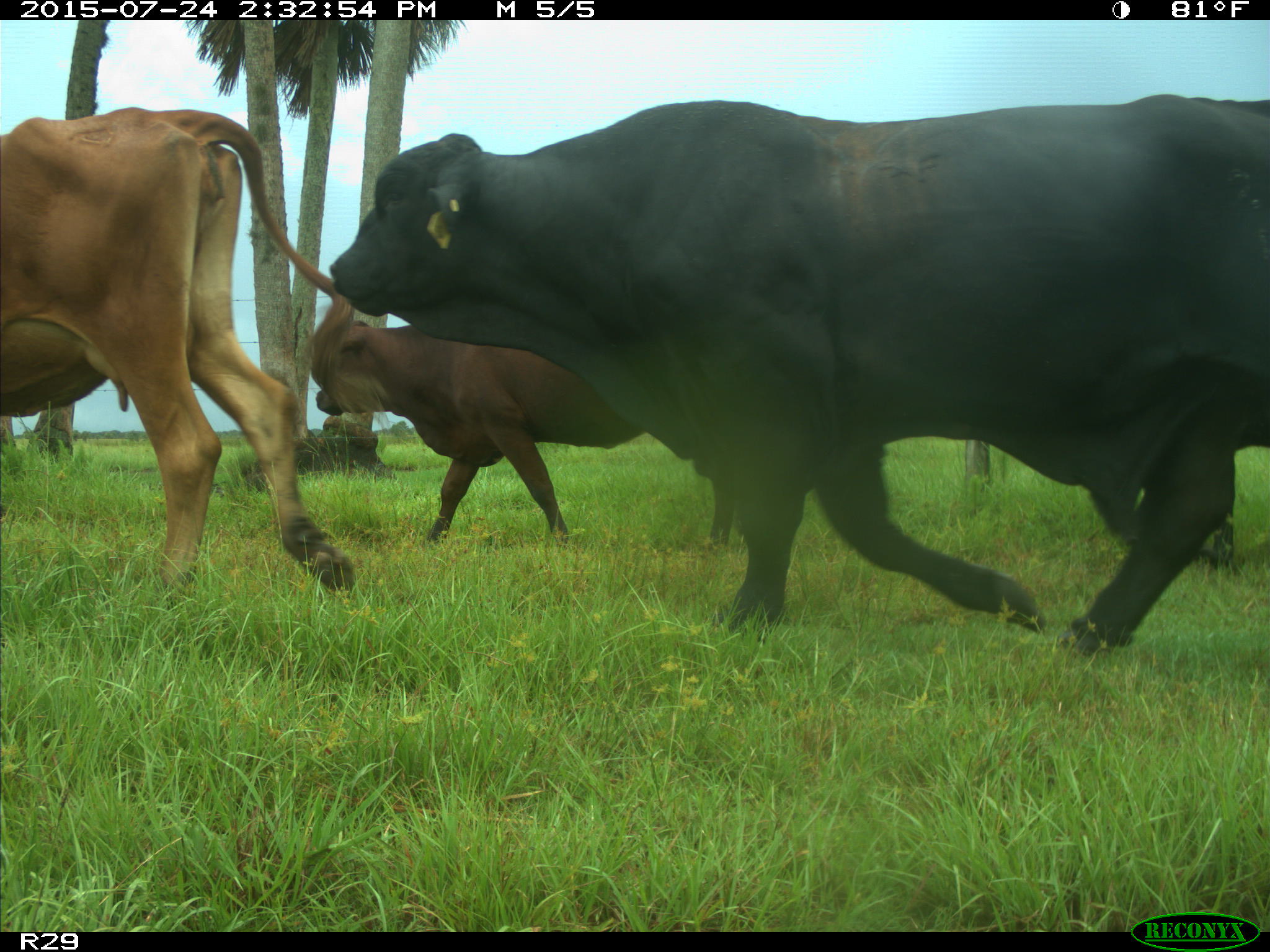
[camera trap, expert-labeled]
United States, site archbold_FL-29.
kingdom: Animalia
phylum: Chordata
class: Mammalia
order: Artiodactyla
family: Bovidae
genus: Bos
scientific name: Bos taurus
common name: domestic cow